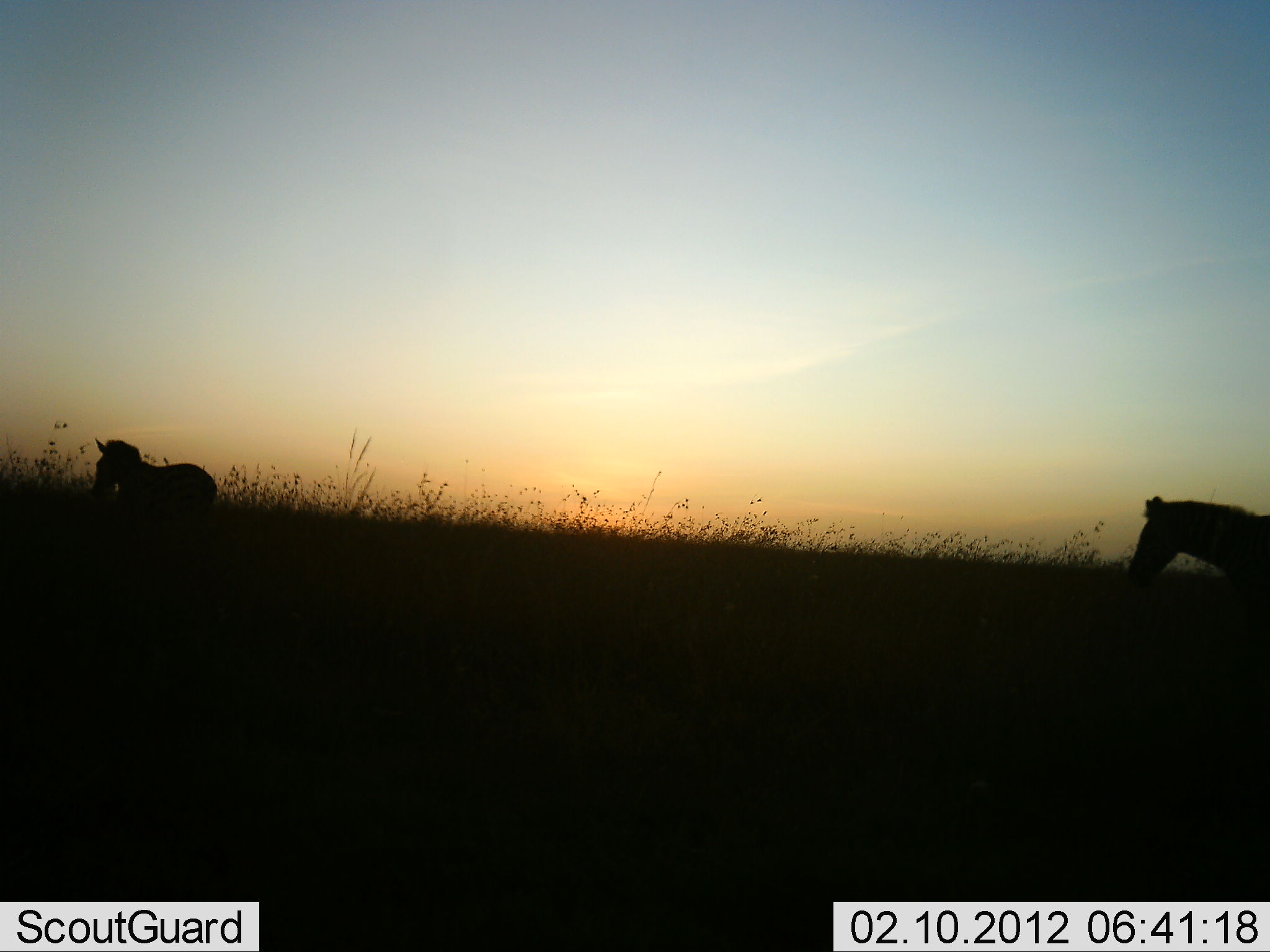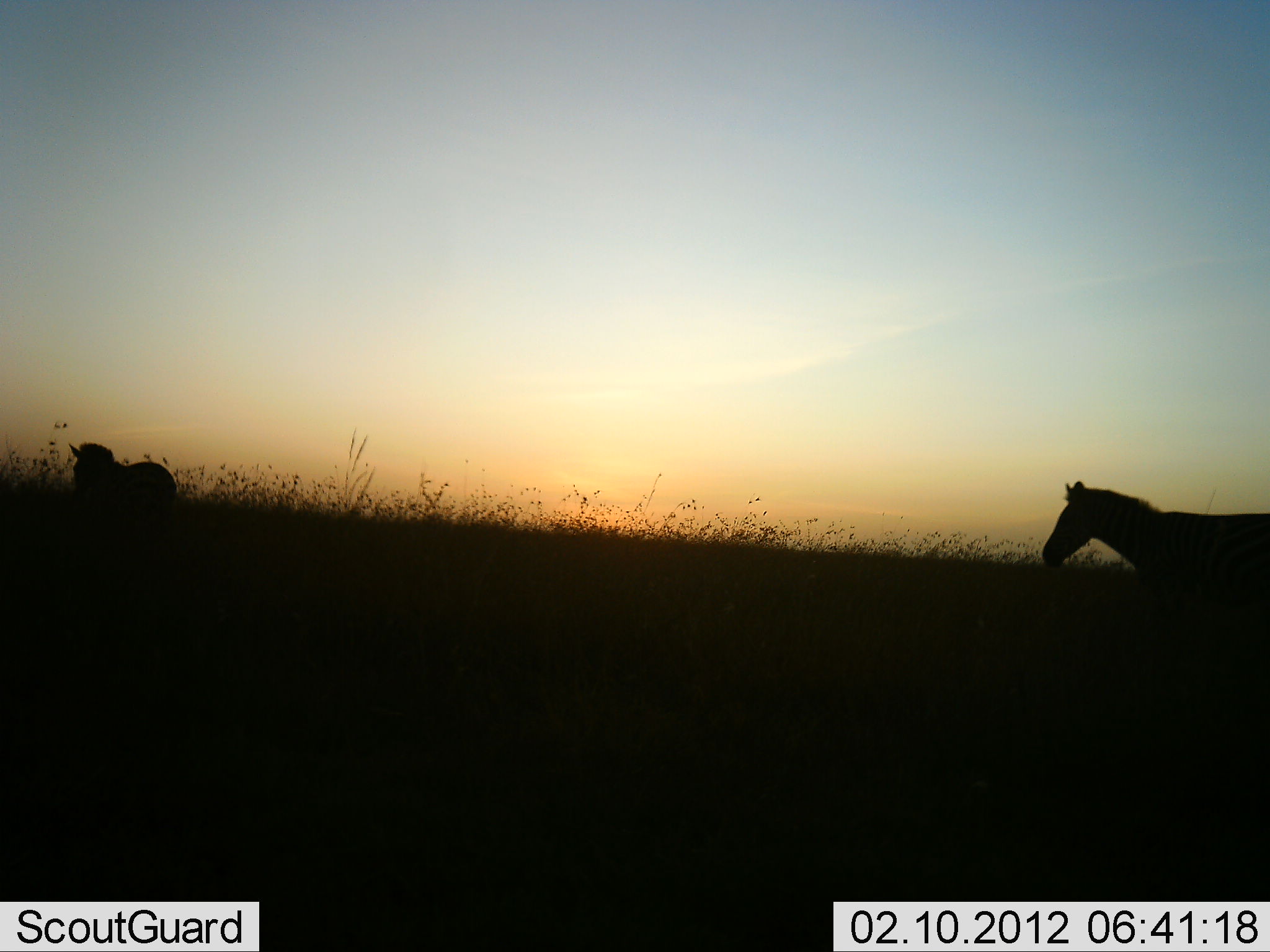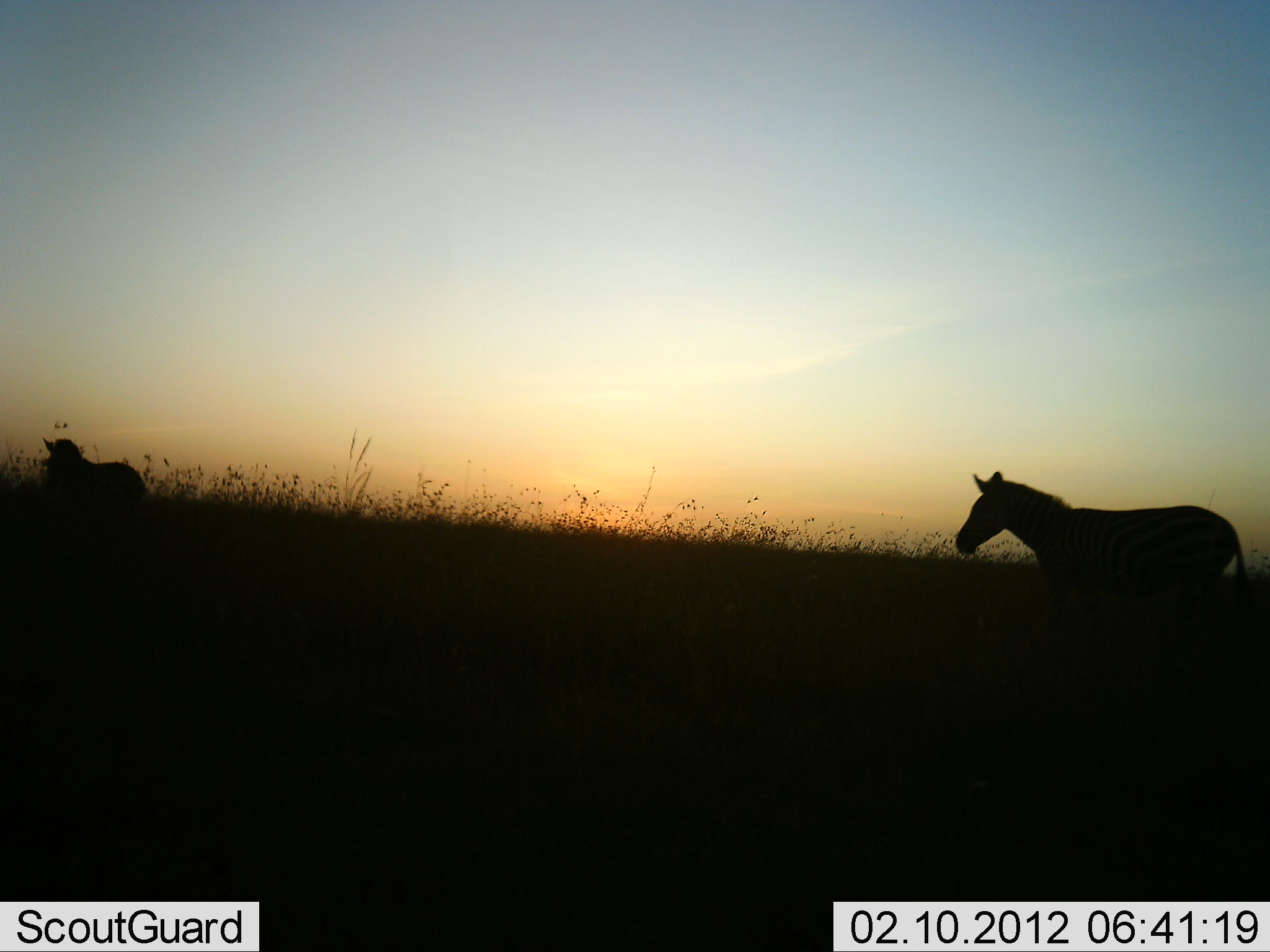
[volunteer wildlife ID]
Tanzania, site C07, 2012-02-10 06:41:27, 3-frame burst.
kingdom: Animalia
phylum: Chordata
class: Mammalia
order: Perissodactyla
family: Equidae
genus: Equus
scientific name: Equus quagga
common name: plains zebra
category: zebra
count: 2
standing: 5%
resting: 0%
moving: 100%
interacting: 0%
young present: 0%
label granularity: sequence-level